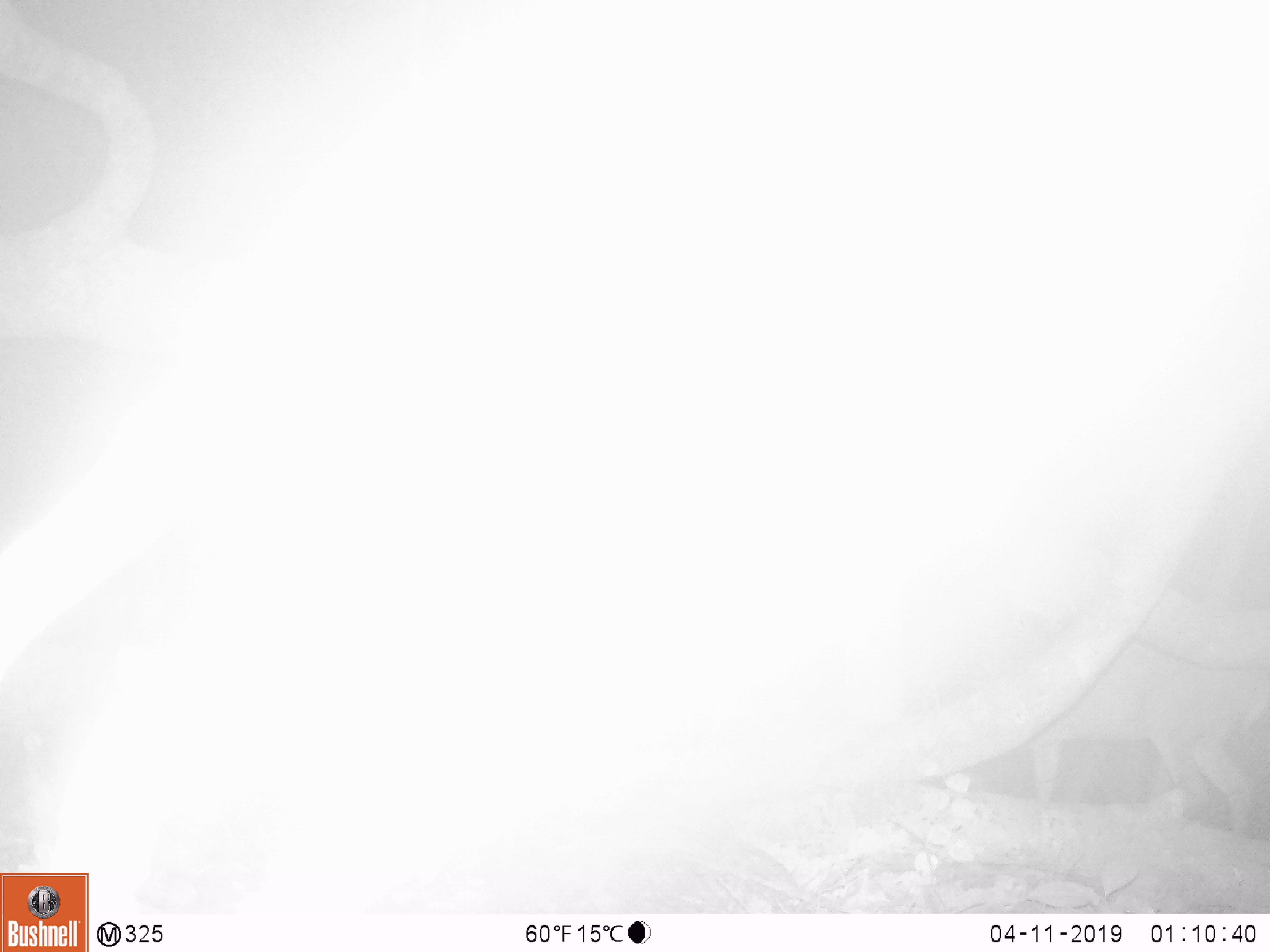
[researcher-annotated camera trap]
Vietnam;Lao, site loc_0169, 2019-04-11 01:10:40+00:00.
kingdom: Animalia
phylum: Chordata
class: Mammalia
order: Artiodactyla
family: Cervidae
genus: Muntiacus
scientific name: Muntiacus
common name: muntjacs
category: unidentified muntjac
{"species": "unidentified muntjac (muntjacs) (Muntiacus)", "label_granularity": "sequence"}